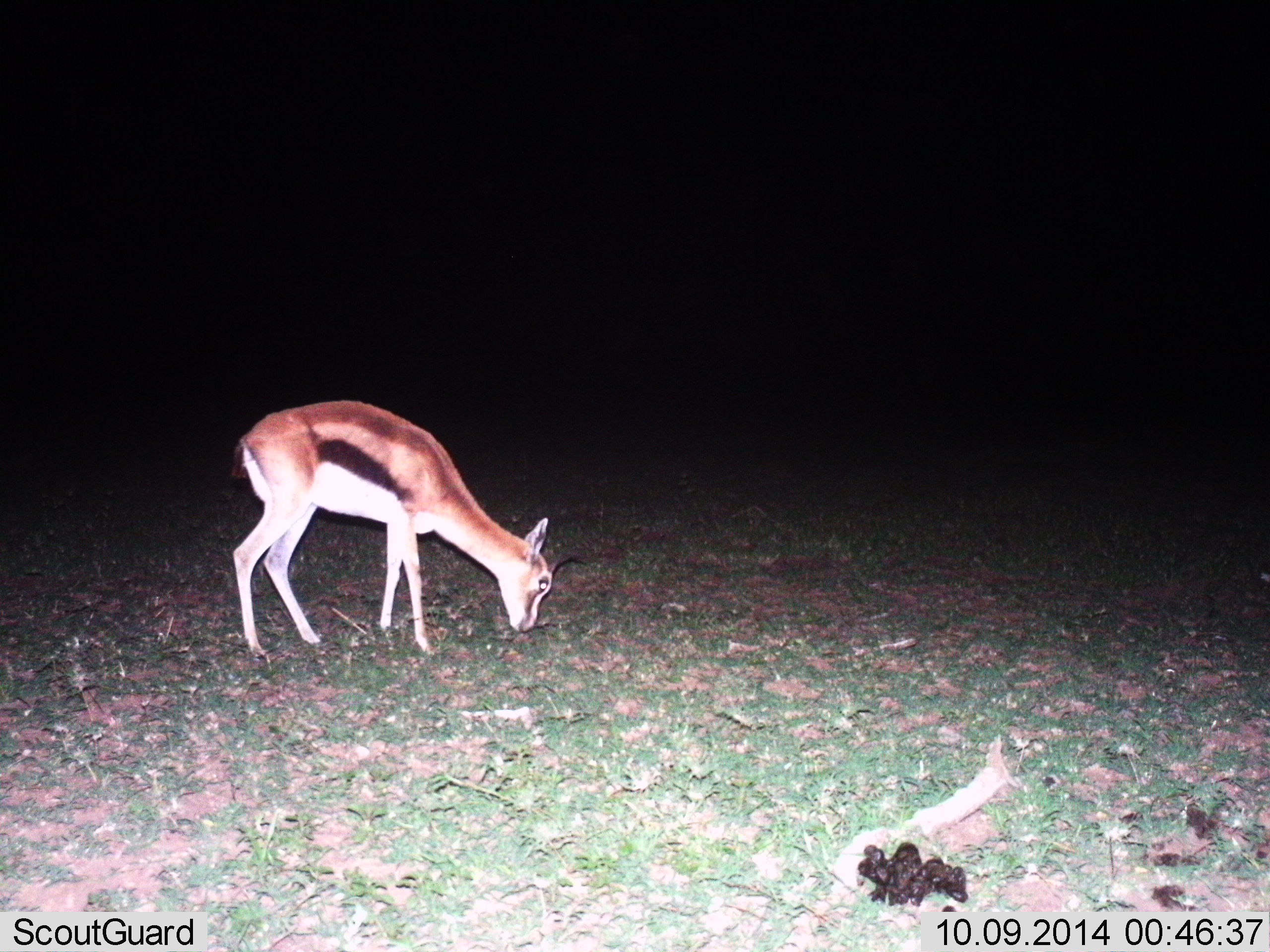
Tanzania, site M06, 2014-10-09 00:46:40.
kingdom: Animalia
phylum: Chordata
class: Mammalia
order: Artiodactyla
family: Bovidae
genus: Eudorcas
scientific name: Eudorcas thomsonii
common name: thomson's gazelle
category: gazellethomsons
Gazellethomsons (thomson's gazelle) (Eudorcas thomsonii), count 1. Behavior (volunteer vote fractions): standing 10%, resting 0%, moving 0%, interacting 0%. Young present (vote fraction): 10%. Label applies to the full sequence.